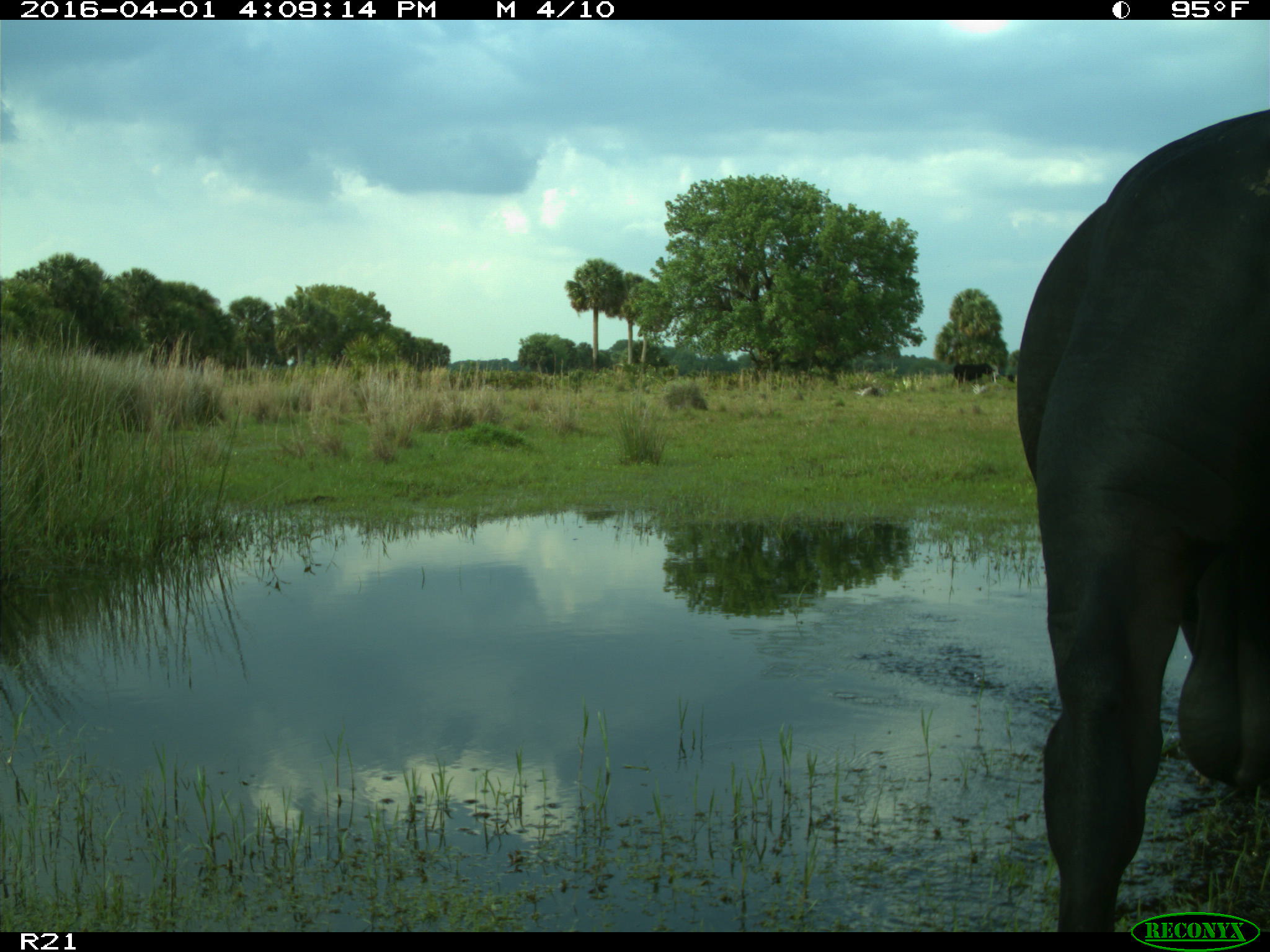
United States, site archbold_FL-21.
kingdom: Animalia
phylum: Chordata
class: Mammalia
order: Artiodactyla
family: Bovidae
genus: Bos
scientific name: Bos taurus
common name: domestic cow